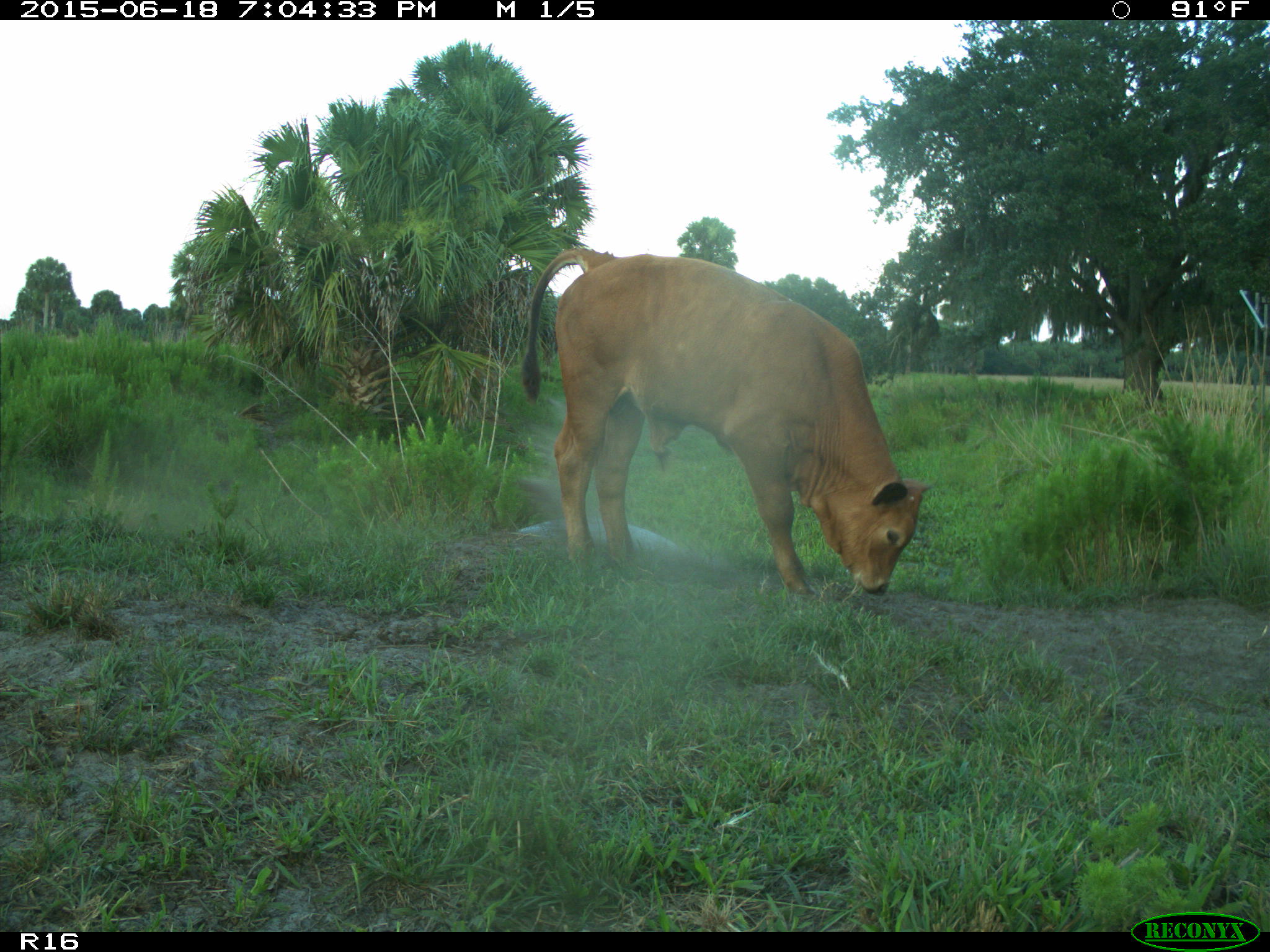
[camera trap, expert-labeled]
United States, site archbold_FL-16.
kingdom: Animalia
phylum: Chordata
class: Mammalia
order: Artiodactyla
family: Bovidae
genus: Bos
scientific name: Bos taurus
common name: domestic cow